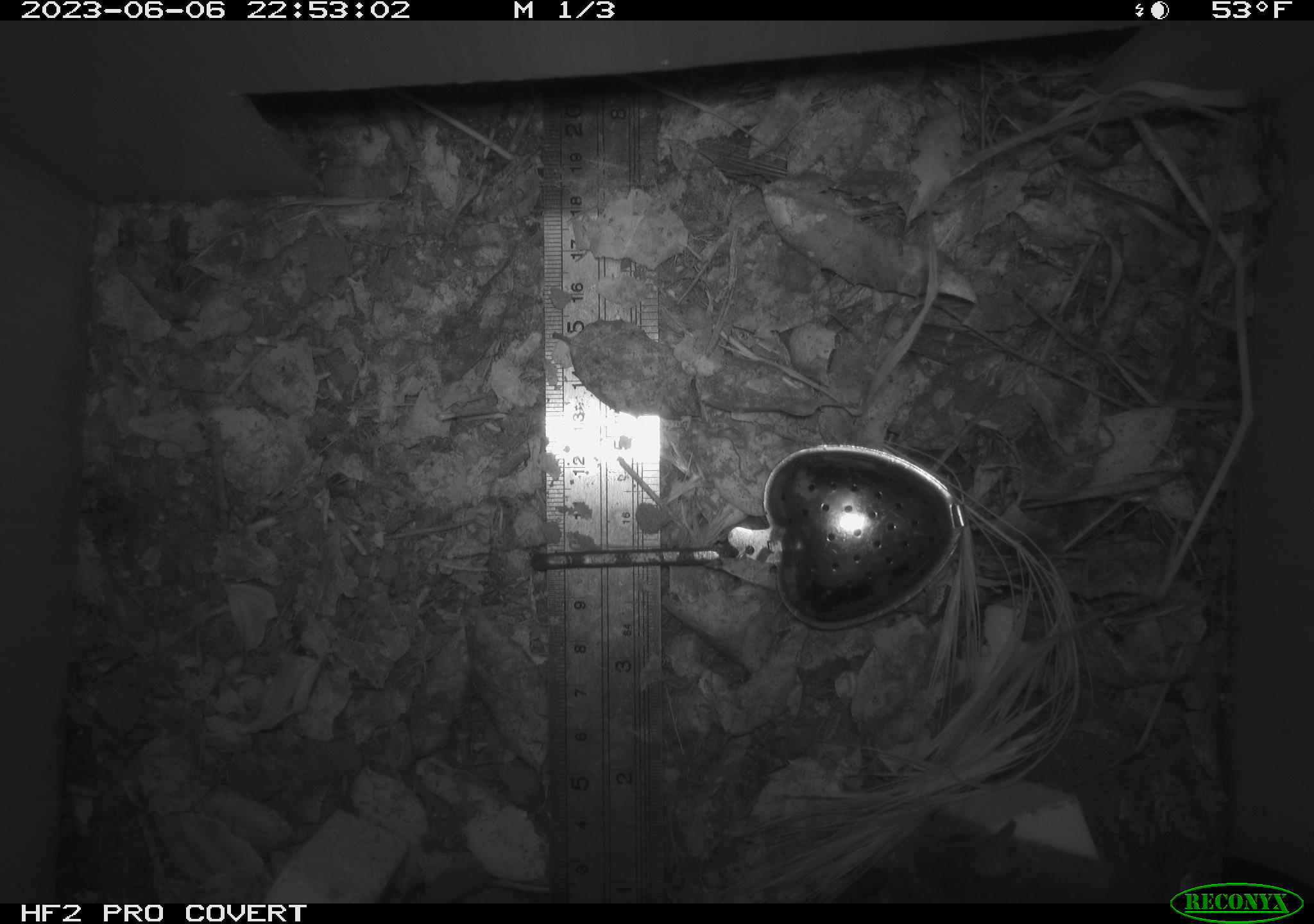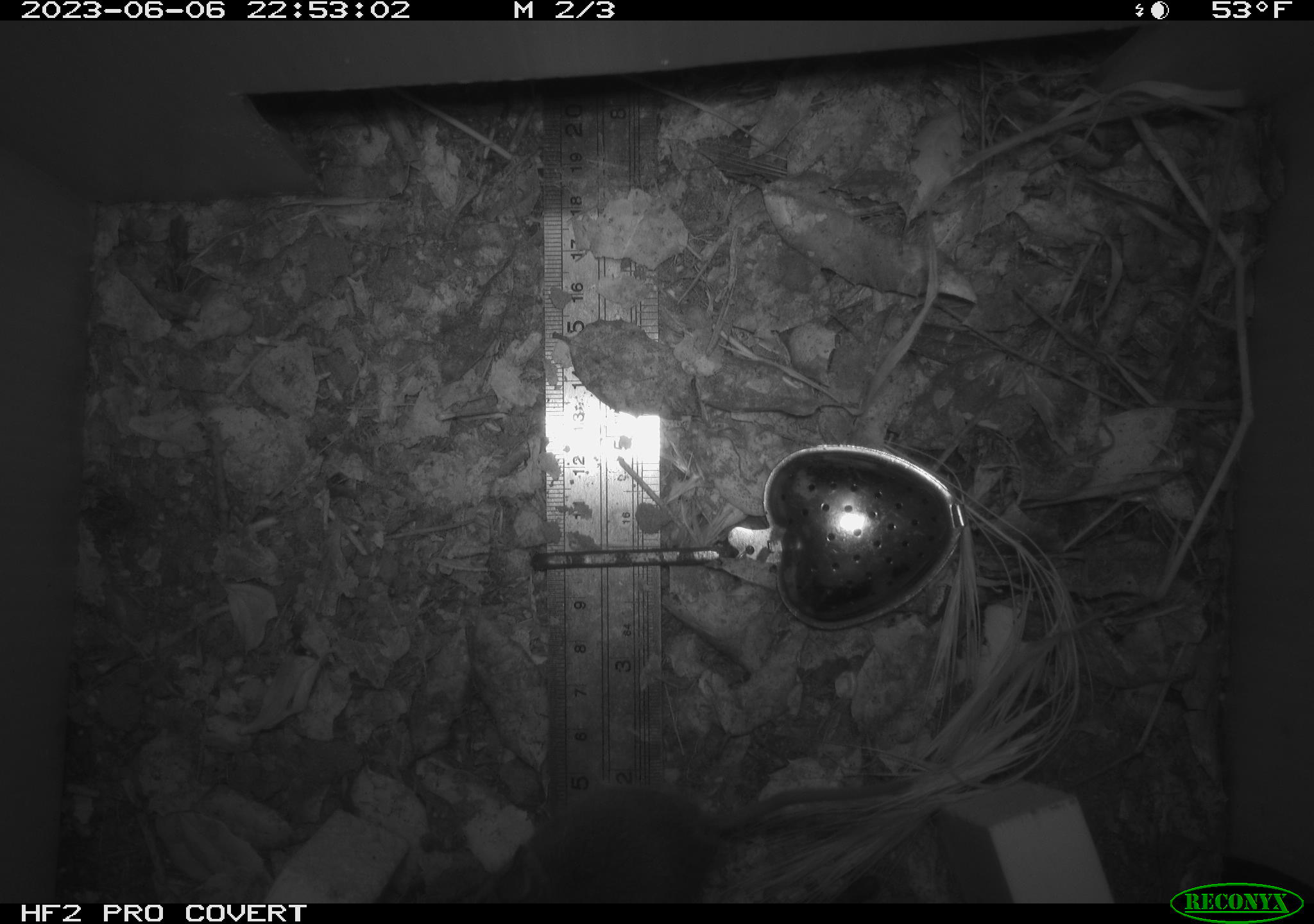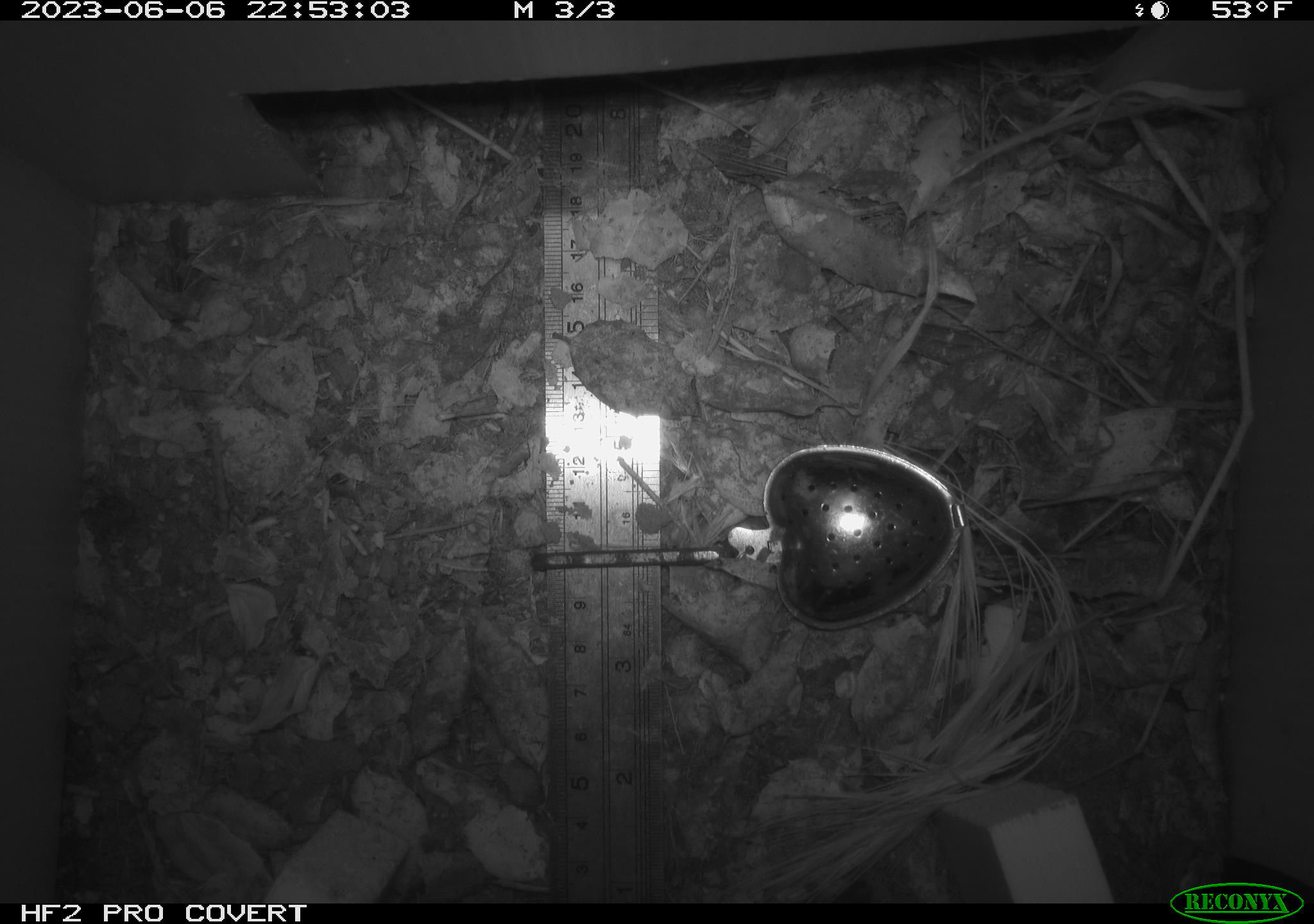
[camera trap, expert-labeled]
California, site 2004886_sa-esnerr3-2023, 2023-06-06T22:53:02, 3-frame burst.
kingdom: Animalia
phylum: Chordata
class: Mammalia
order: Rodentia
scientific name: Rodentia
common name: mouse species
Mouse species (Rodentia).